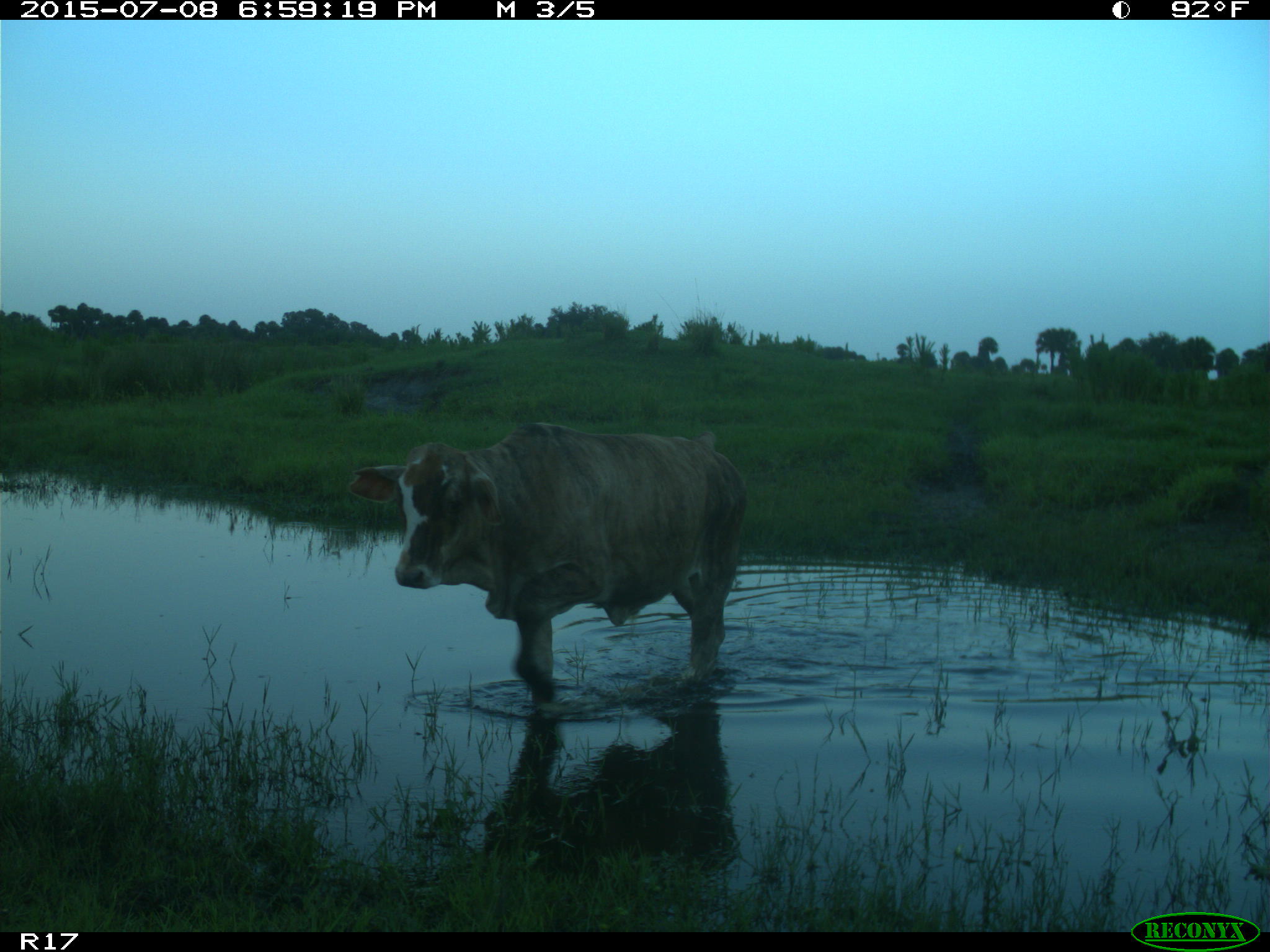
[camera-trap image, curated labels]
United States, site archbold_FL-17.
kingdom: Animalia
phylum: Chordata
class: Mammalia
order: Artiodactyla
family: Bovidae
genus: Bos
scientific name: Bos taurus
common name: domestic cow